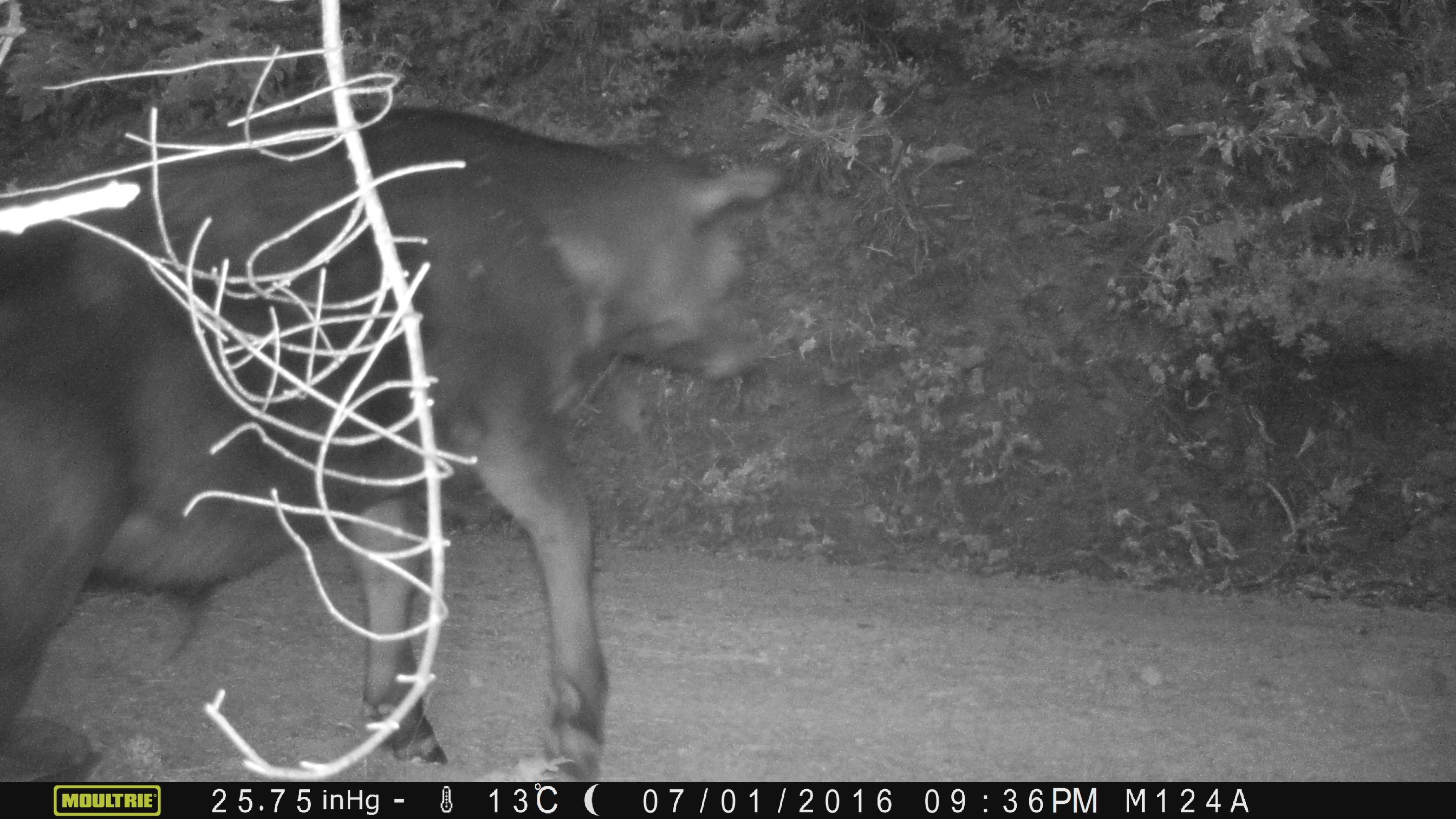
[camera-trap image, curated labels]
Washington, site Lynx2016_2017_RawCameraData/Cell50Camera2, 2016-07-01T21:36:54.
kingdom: Animalia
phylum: Chordata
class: Mammalia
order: Artiodactyla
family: Bovidae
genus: Bos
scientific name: Bos taurus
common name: domestic cattle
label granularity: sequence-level